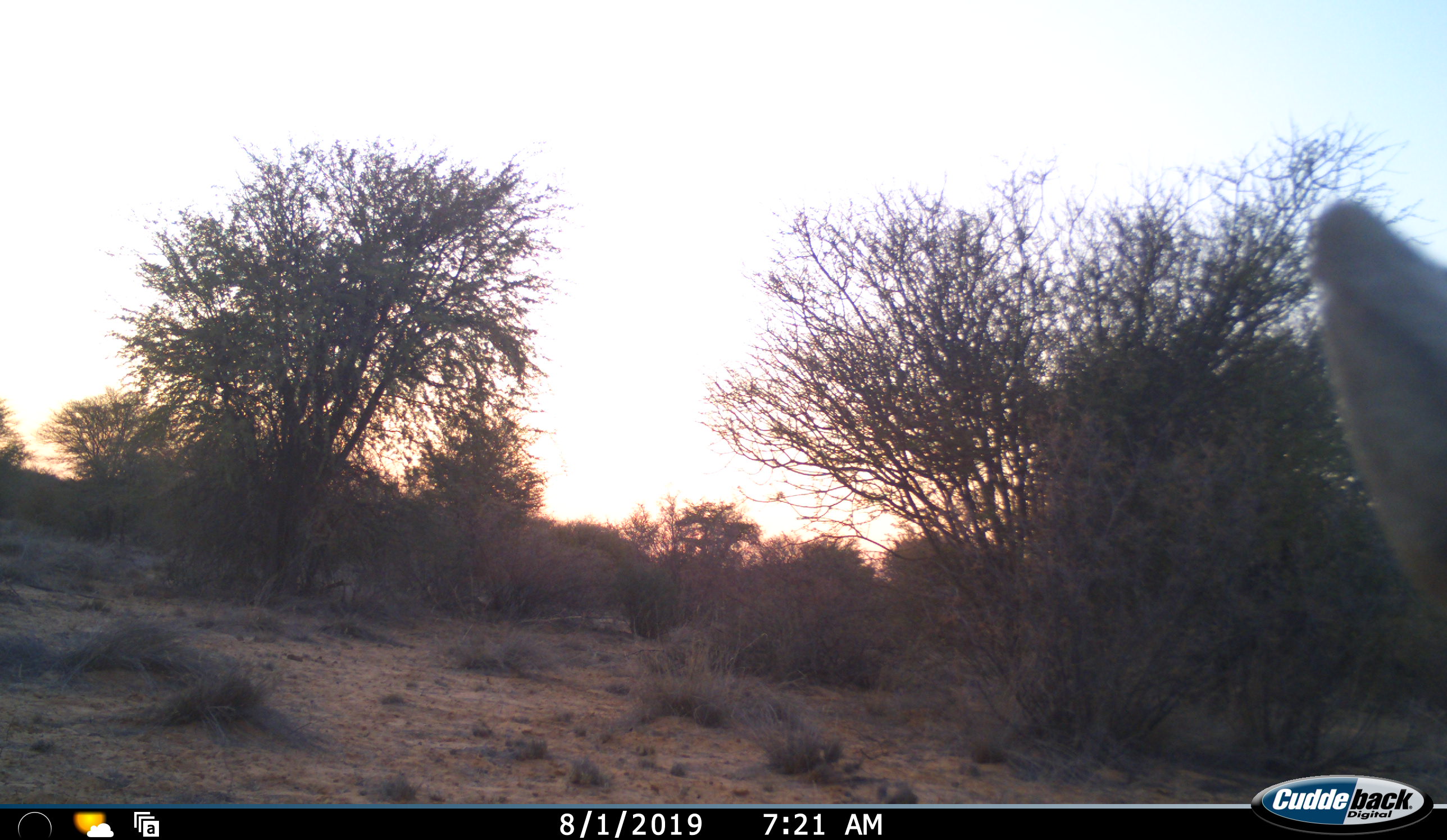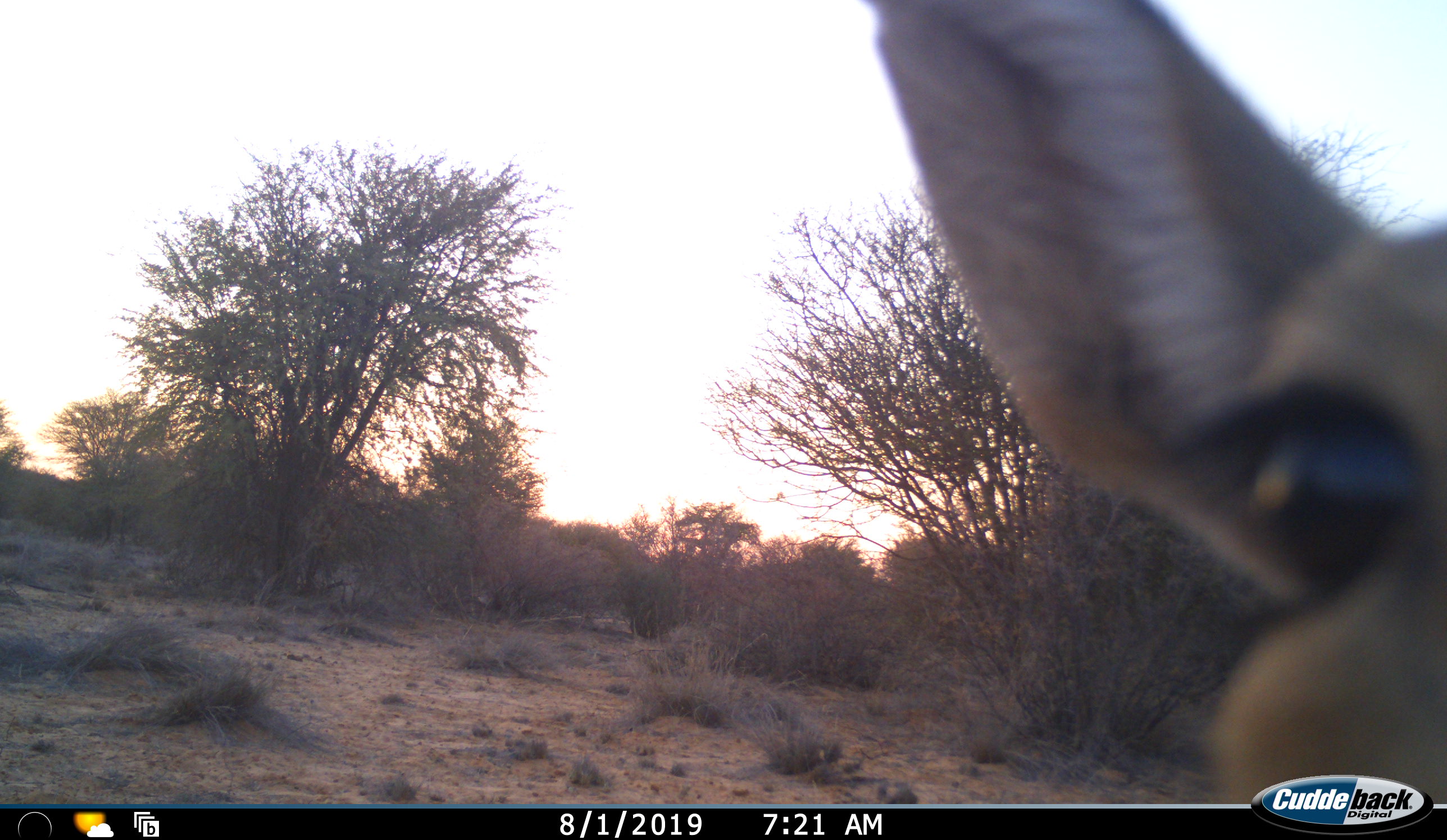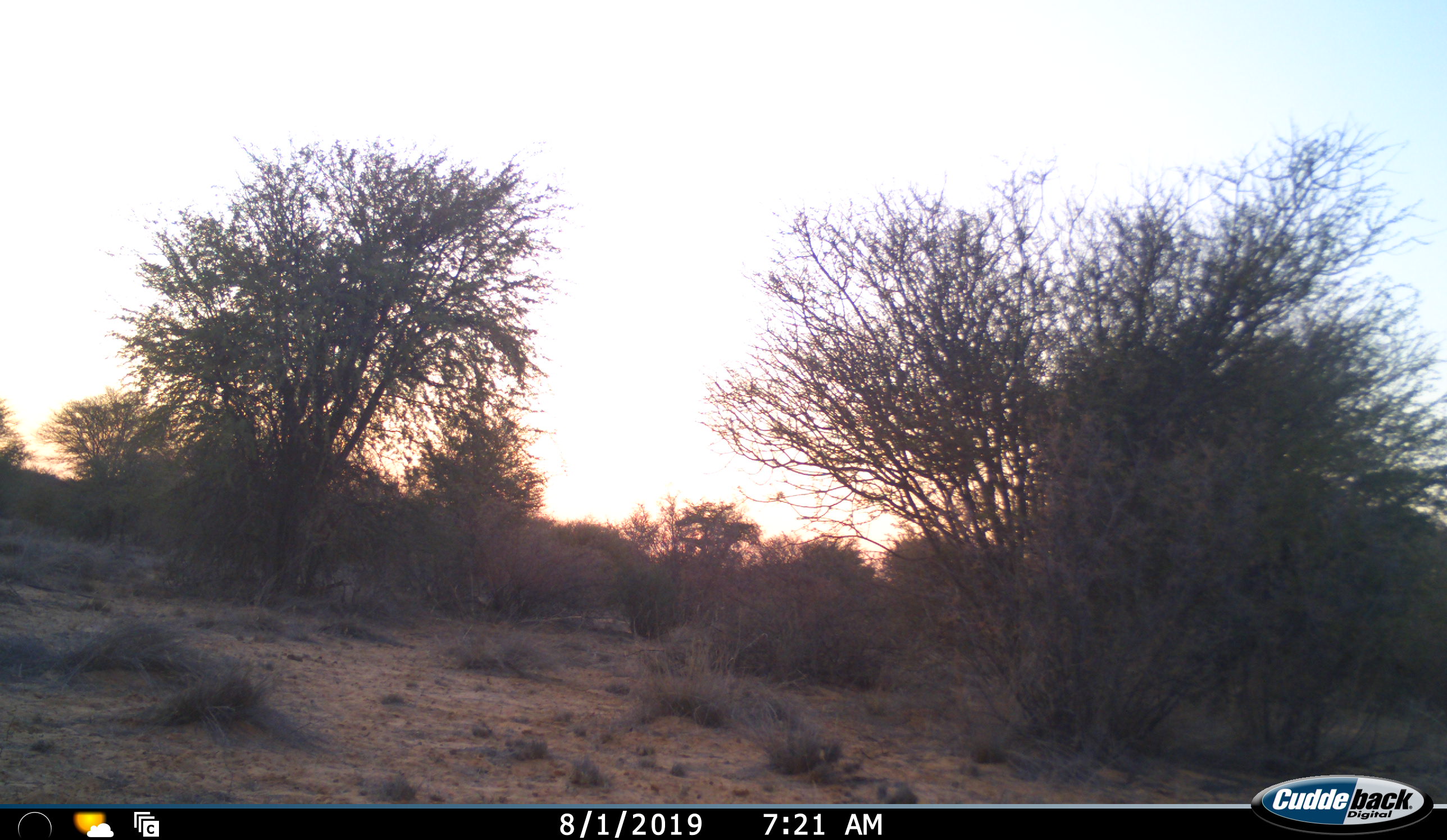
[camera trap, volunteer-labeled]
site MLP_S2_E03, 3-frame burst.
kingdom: Animalia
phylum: Chordata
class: Mammalia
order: Artiodactyla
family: Bovidae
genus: Sylvicapra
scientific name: Sylvicapra grimmia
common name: common duiker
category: duikercommongrey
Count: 1.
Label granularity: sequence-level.